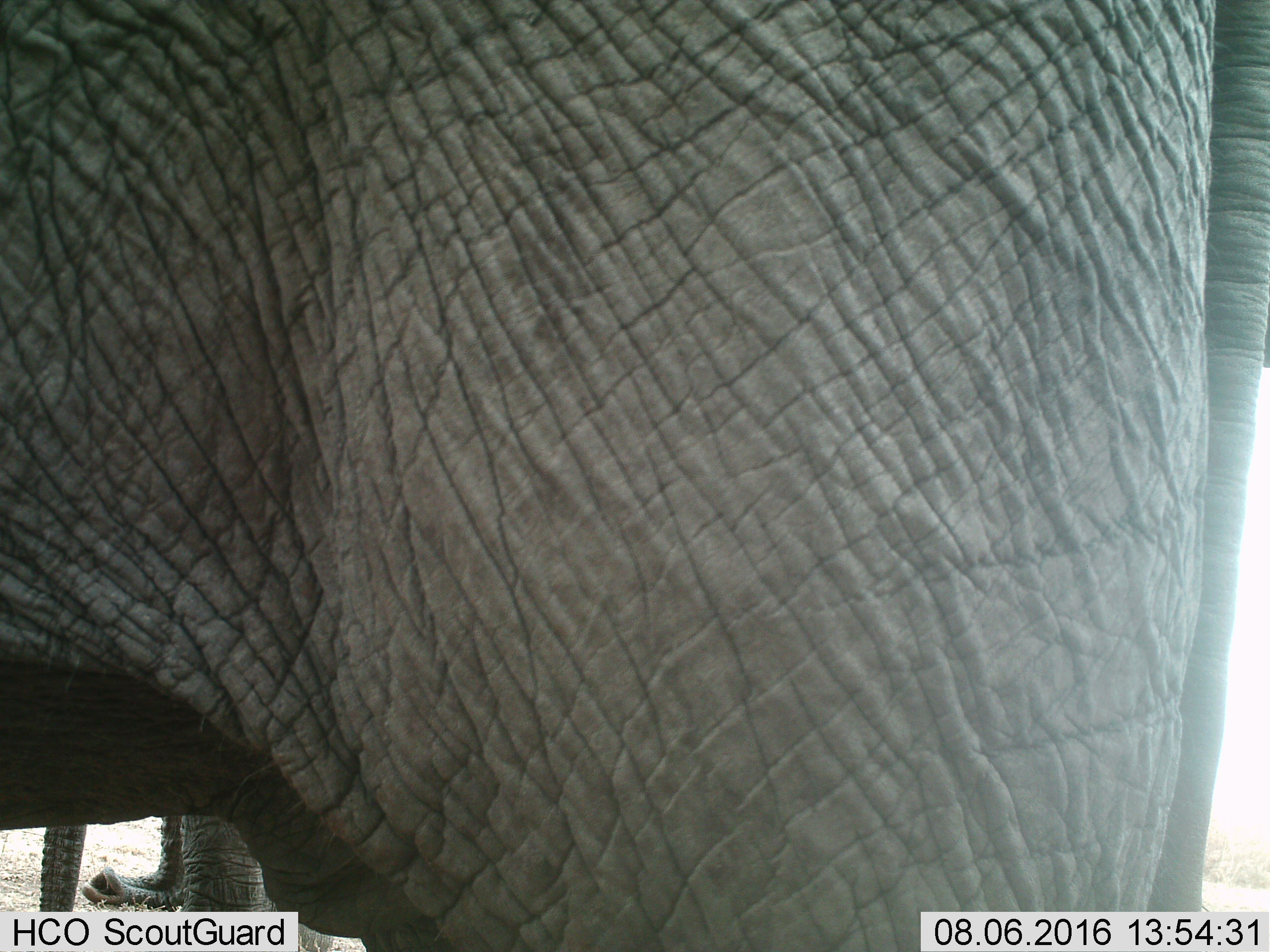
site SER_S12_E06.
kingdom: Animalia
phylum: Chordata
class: Mammalia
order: Proboscidea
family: Elephantidae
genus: Loxodonta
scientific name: Loxodonta africana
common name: african bush elephant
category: elephant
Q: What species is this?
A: Elephant (african bush elephant) (Loxodonta africana).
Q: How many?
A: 1.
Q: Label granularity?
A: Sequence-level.